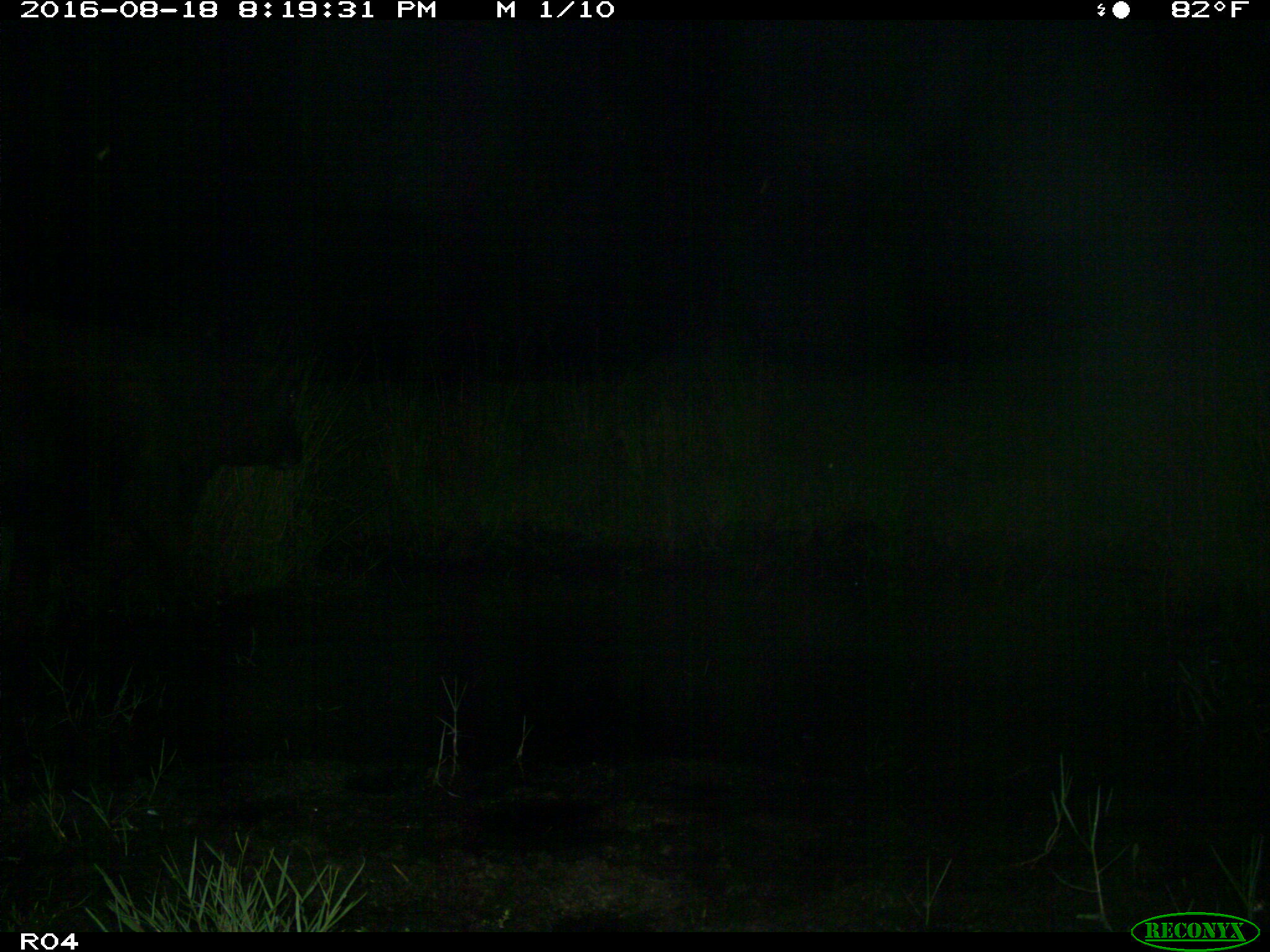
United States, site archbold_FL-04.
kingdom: Animalia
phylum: Chordata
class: Mammalia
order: Artiodactyla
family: Bovidae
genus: Bos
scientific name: Bos taurus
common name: domestic cow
Bos taurus (domestic cow).